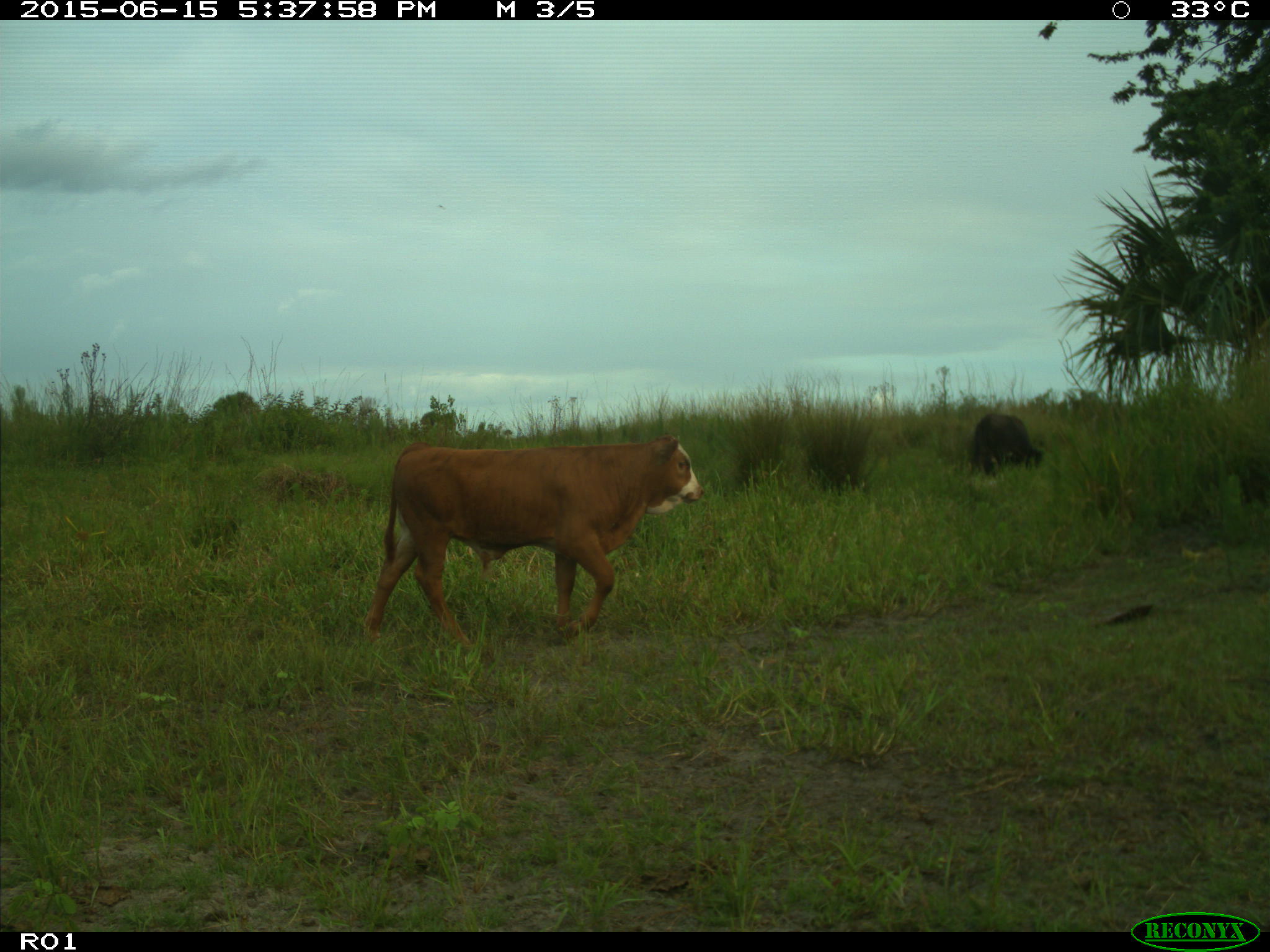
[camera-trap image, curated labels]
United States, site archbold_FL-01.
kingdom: Animalia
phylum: Chordata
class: Mammalia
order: Artiodactyla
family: Bovidae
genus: Bos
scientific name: Bos taurus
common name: domestic cow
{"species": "Bos taurus (domestic cow)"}